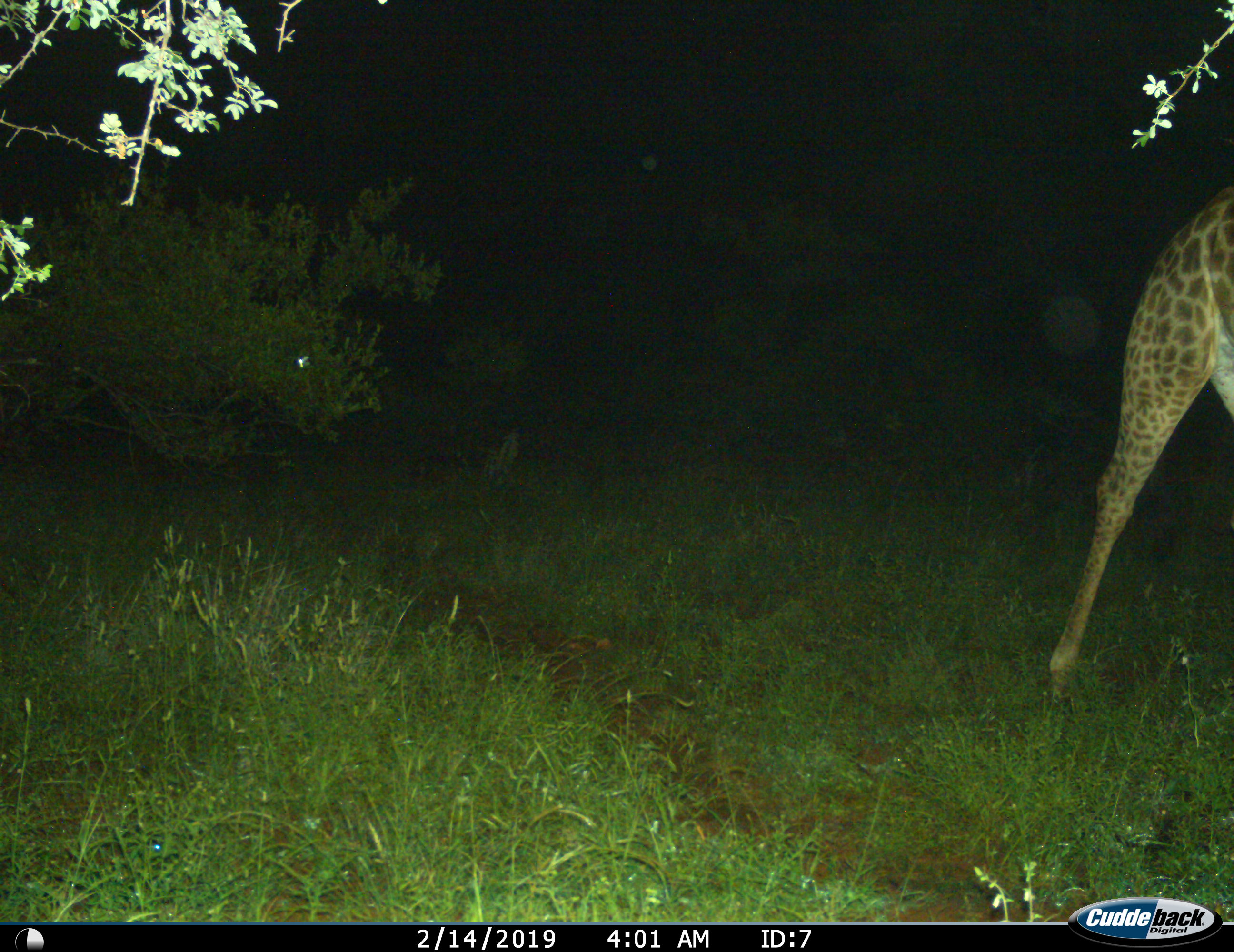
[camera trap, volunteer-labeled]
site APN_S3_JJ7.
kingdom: Animalia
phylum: Chordata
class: Mammalia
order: Artiodactyla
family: Giraffidae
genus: Giraffa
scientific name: Giraffa camelopardalis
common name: giraffe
Giraffe (Giraffa camelopardalis), count 1. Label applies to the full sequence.